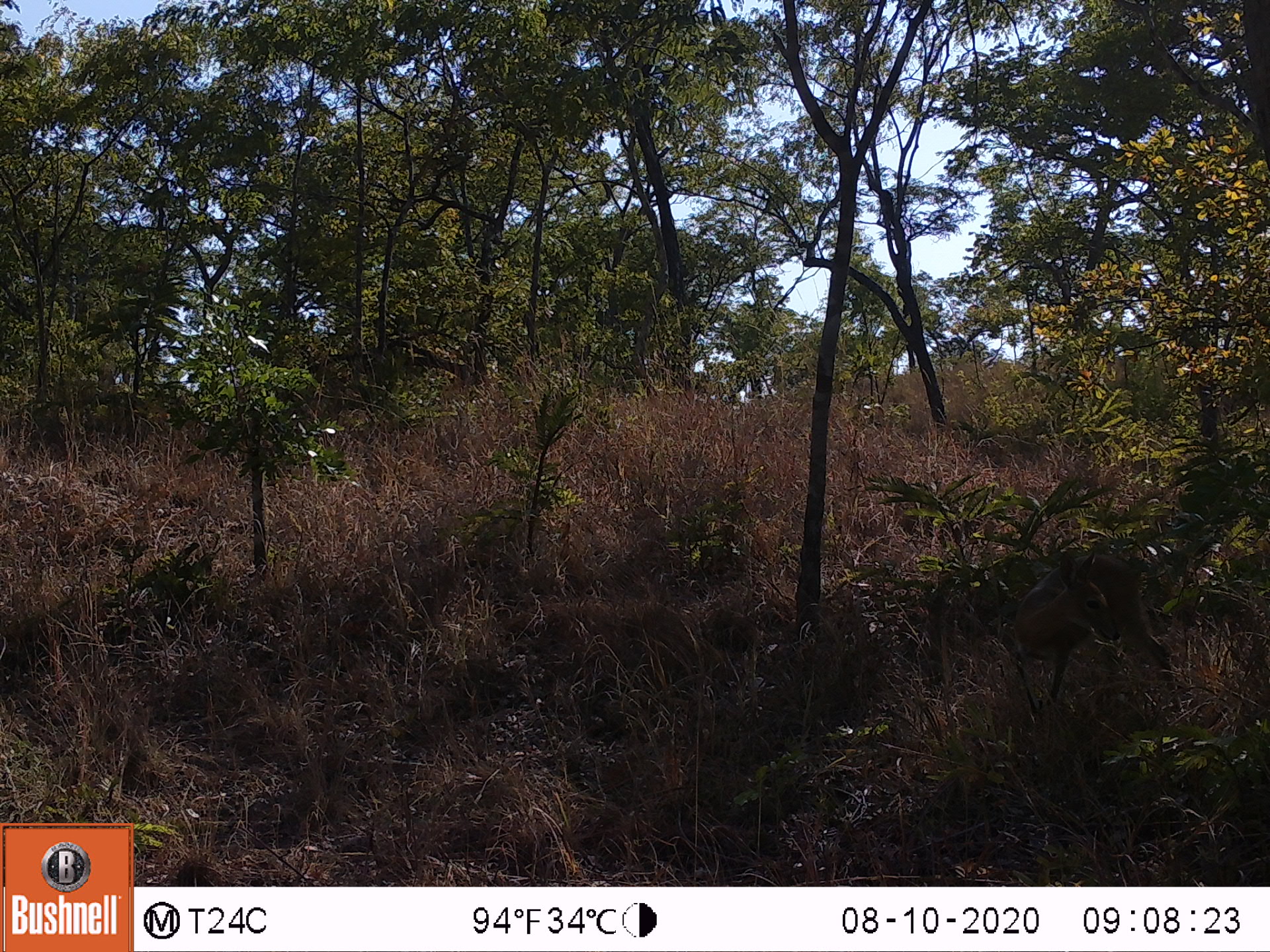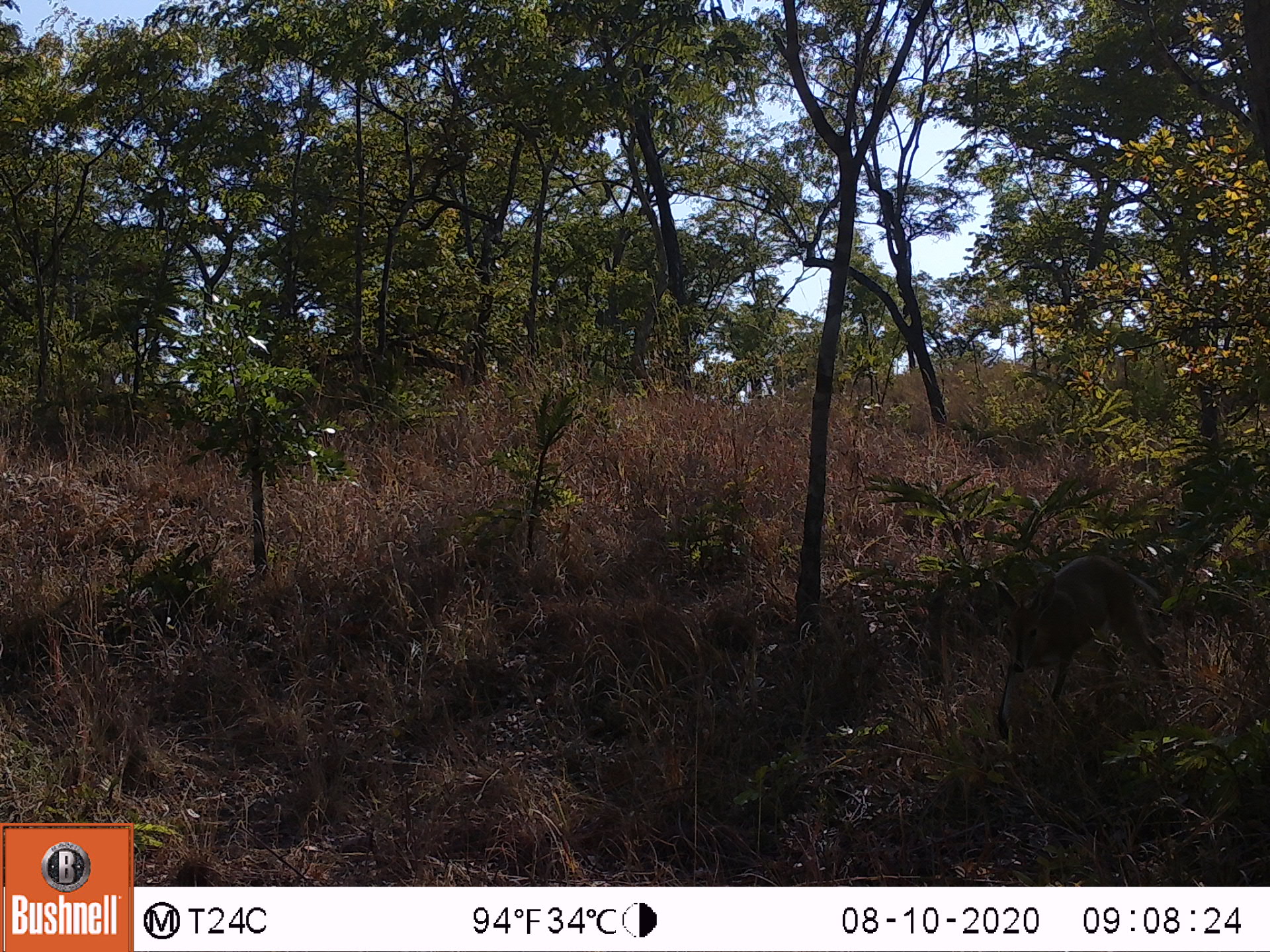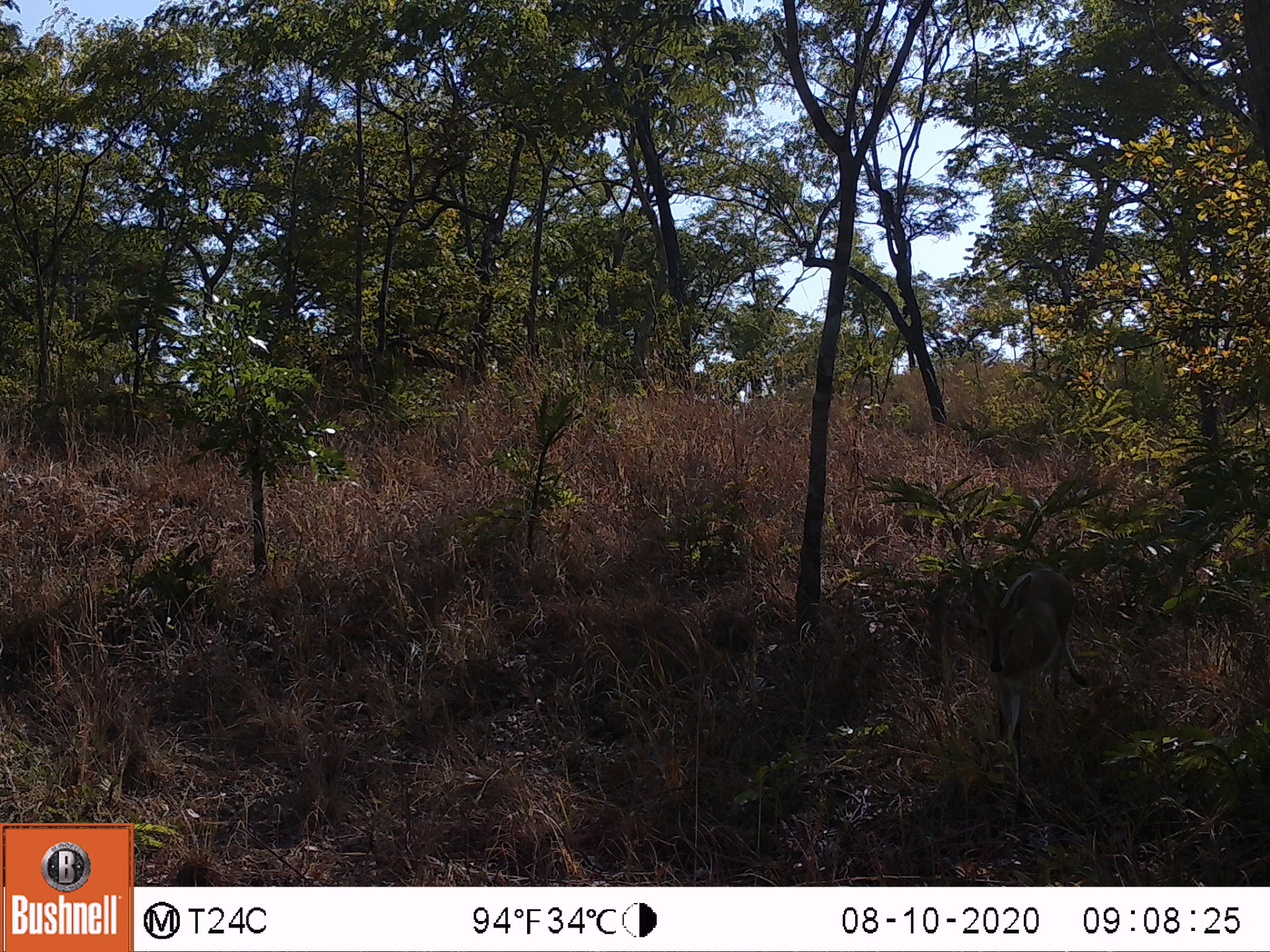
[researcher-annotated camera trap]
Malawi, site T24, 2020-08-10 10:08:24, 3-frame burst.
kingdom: Animalia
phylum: Chordata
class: Mammalia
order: Artiodactyla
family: Bovidae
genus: Sylvicapra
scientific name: Sylvicapra grimmia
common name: common duiker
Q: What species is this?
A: Common duiker (Sylvicapra grimmia).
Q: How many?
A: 1.